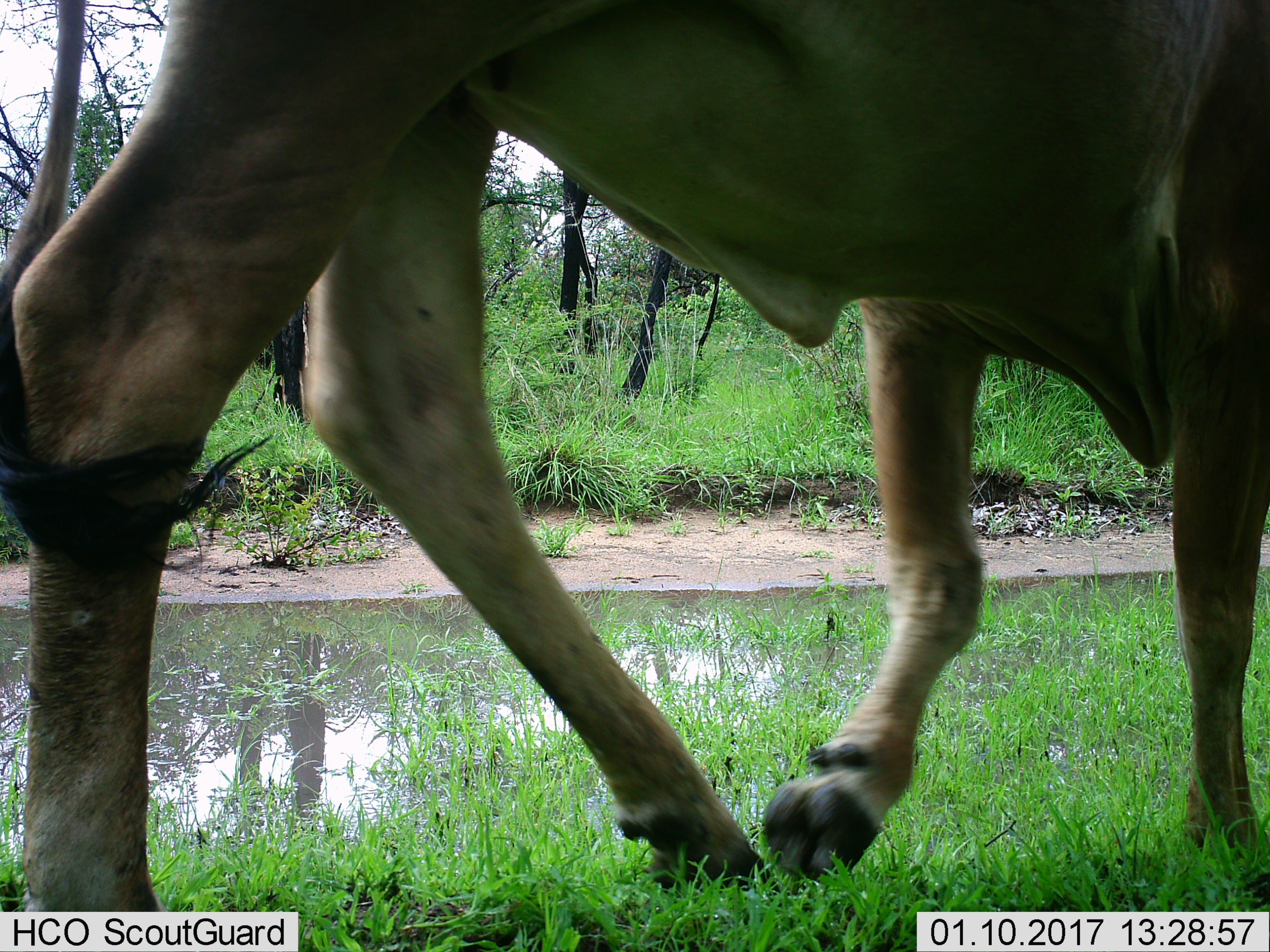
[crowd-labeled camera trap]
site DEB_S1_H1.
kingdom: Animalia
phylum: Chordata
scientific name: Vertebrata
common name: domestic animal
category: domesticanimal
Domesticanimal (domestic animal) (Vertebrata), count 1. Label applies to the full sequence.